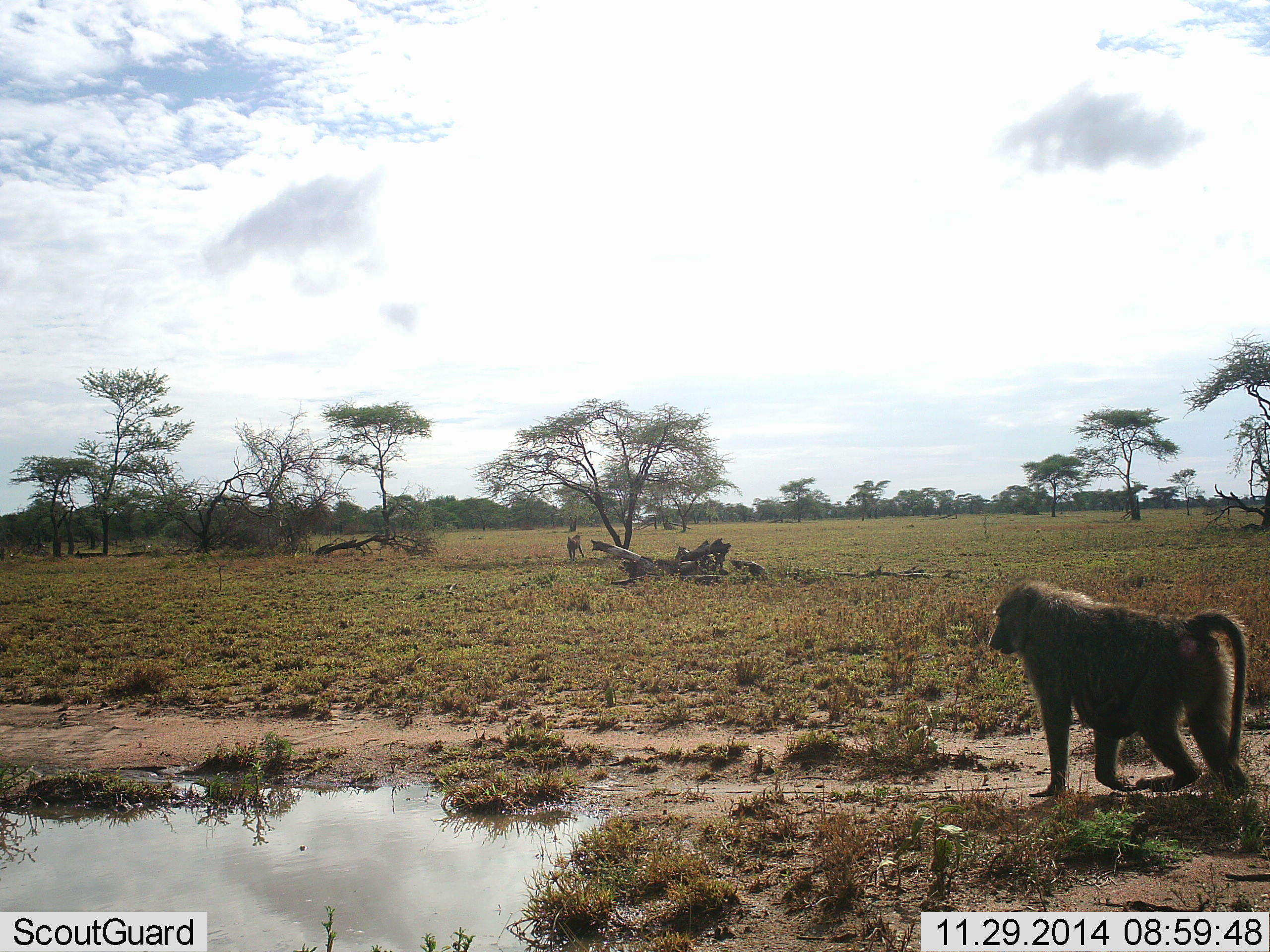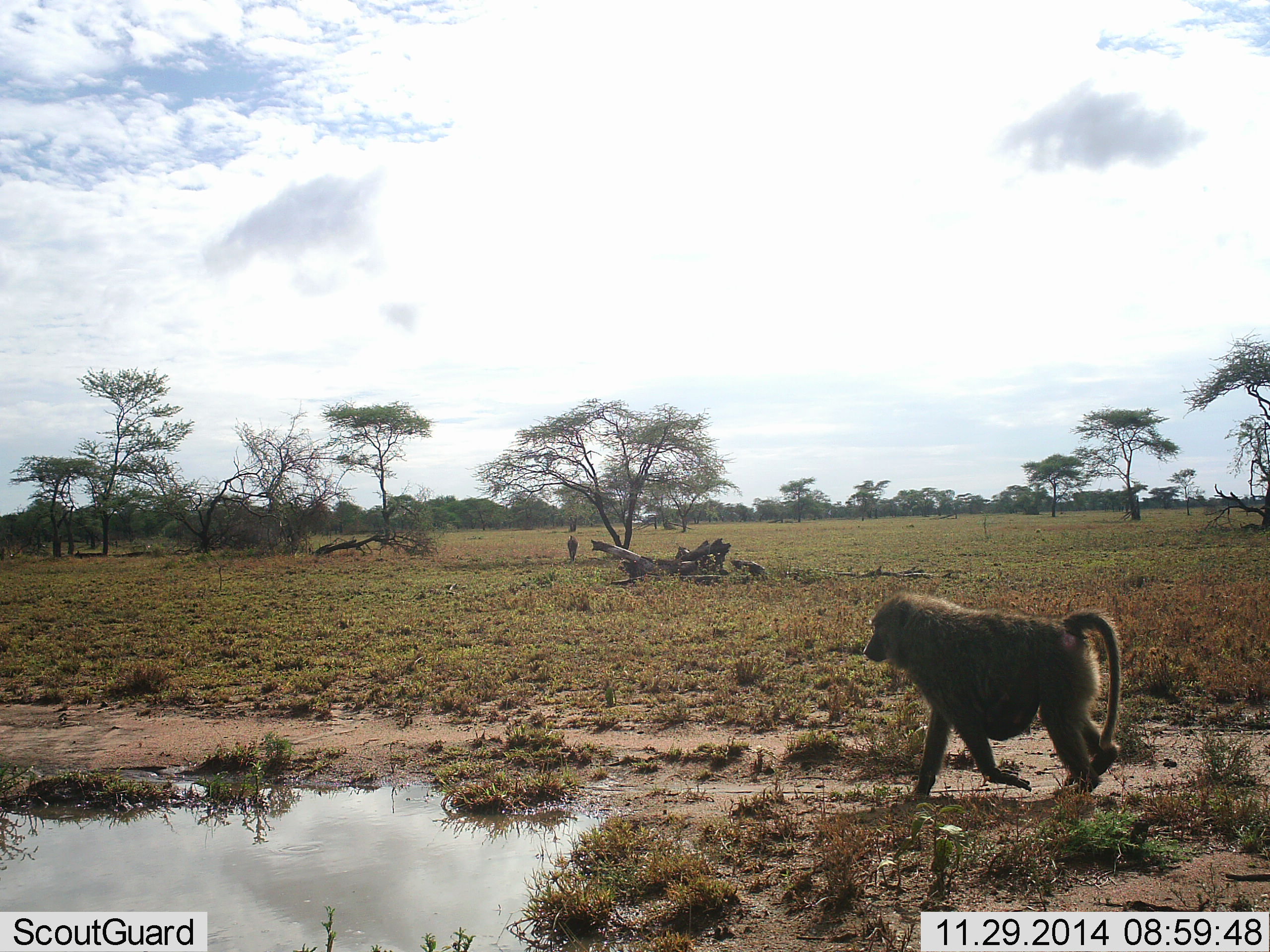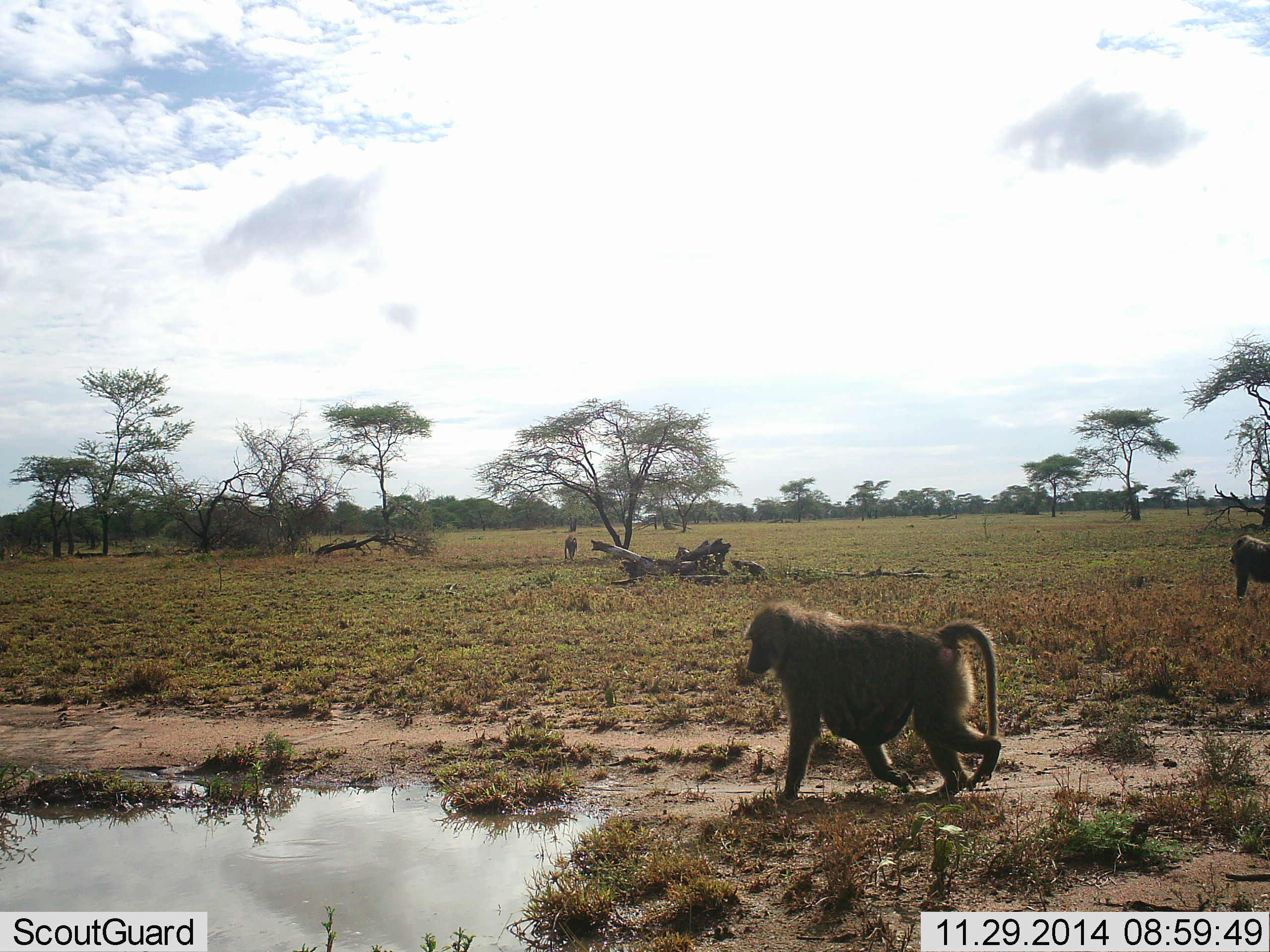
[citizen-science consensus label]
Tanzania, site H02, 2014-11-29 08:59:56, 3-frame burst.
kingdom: Animalia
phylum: Chordata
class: Mammalia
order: Primates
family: Cercopithecidae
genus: Papio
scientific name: Papio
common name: baboon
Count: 3.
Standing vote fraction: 20%.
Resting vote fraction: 10%.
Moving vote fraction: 100%.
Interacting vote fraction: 10%.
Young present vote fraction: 20%.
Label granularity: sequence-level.